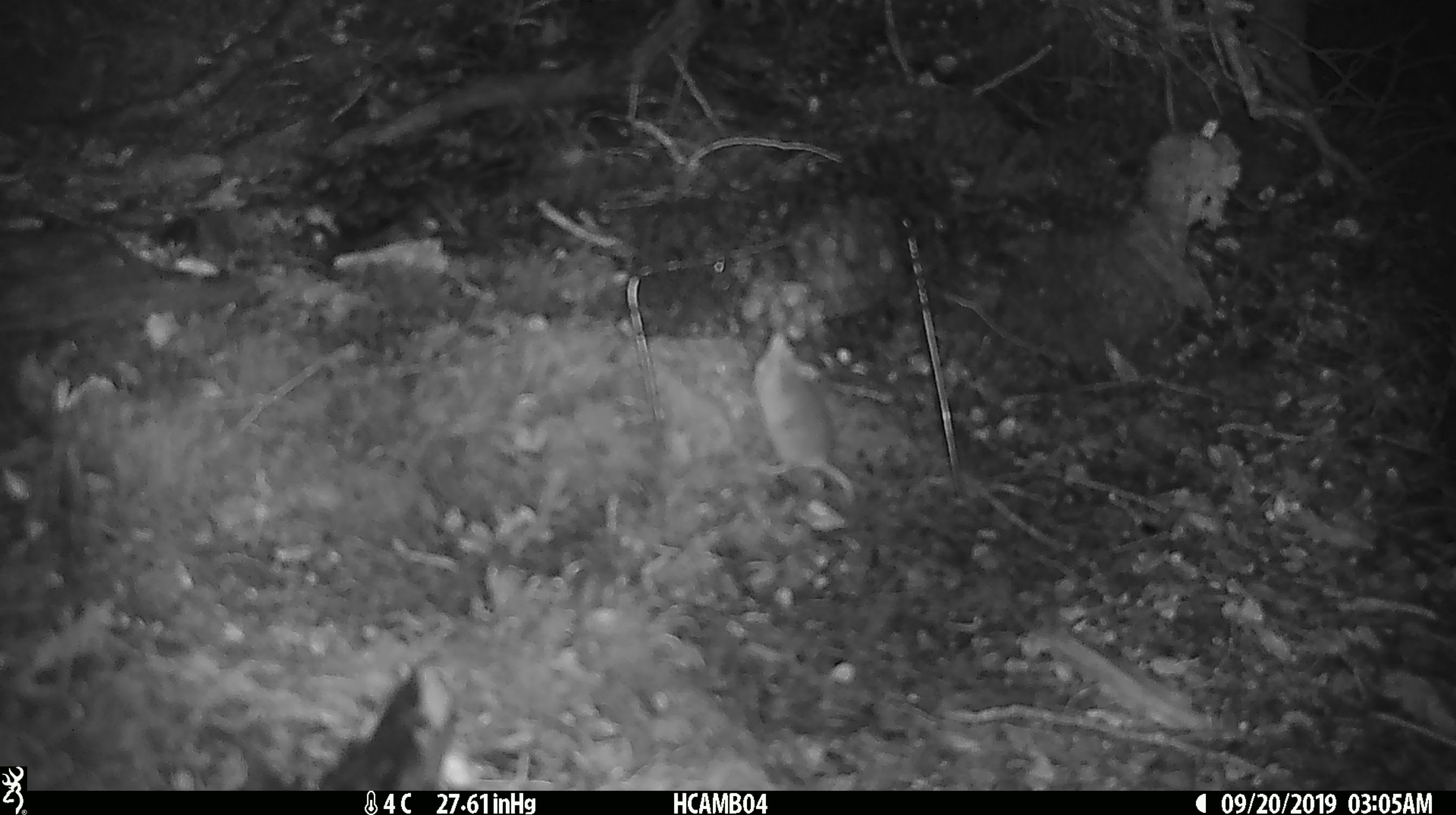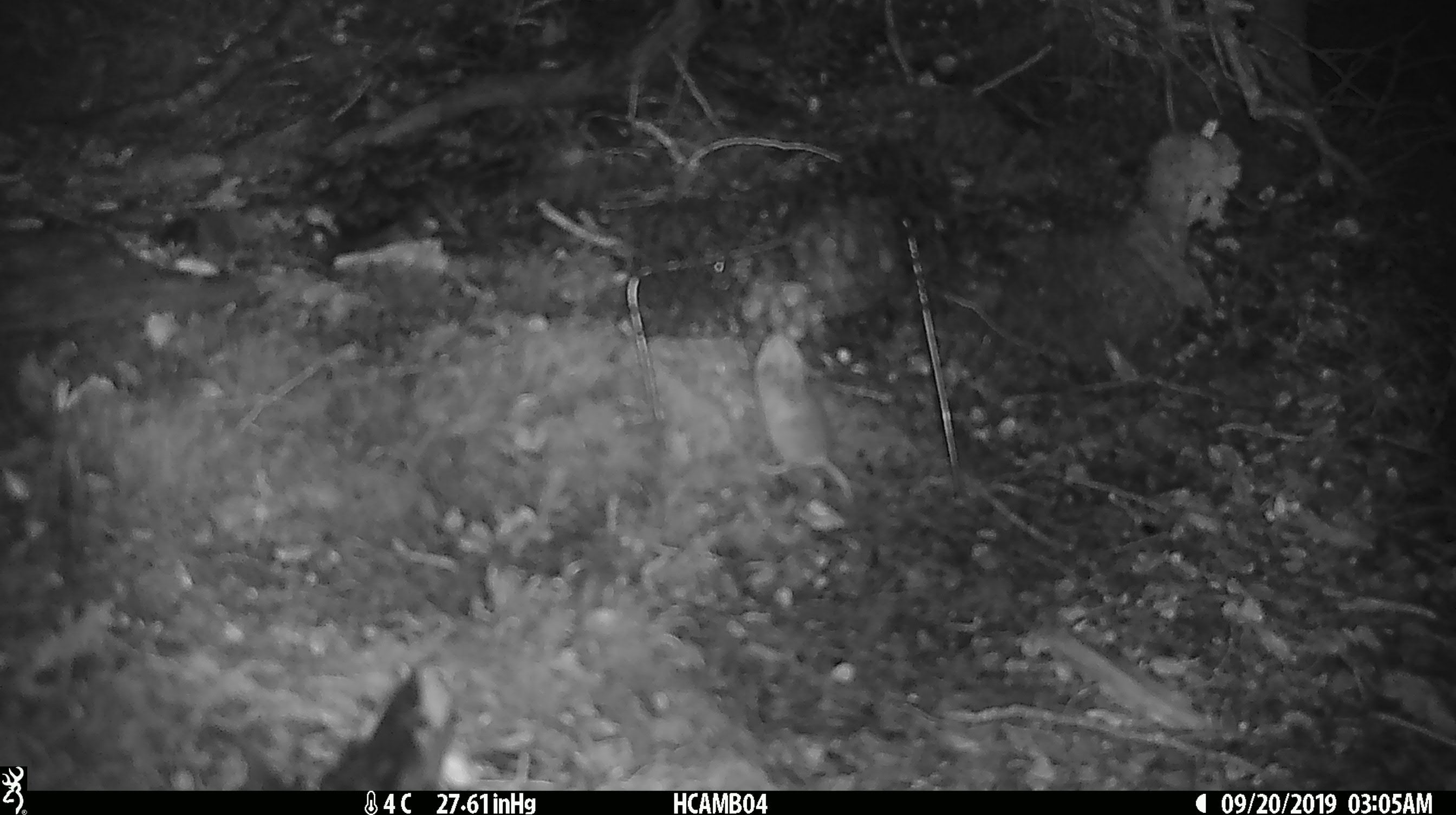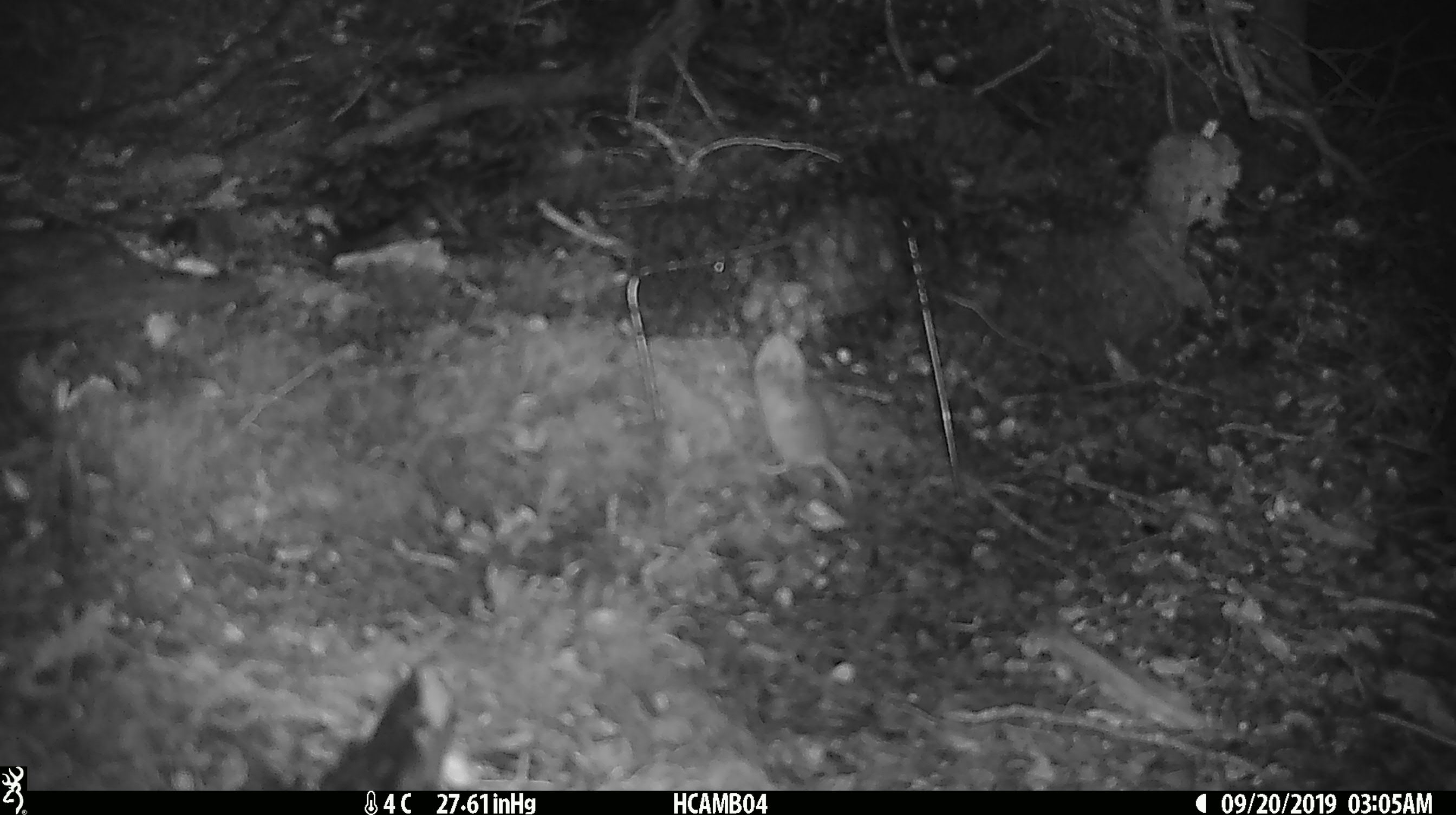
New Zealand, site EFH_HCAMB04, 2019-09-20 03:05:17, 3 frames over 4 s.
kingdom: Animalia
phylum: Chordata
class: Mammalia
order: Rodentia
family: Muridae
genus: Mus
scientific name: Mus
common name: mouse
Mouse (Mus).